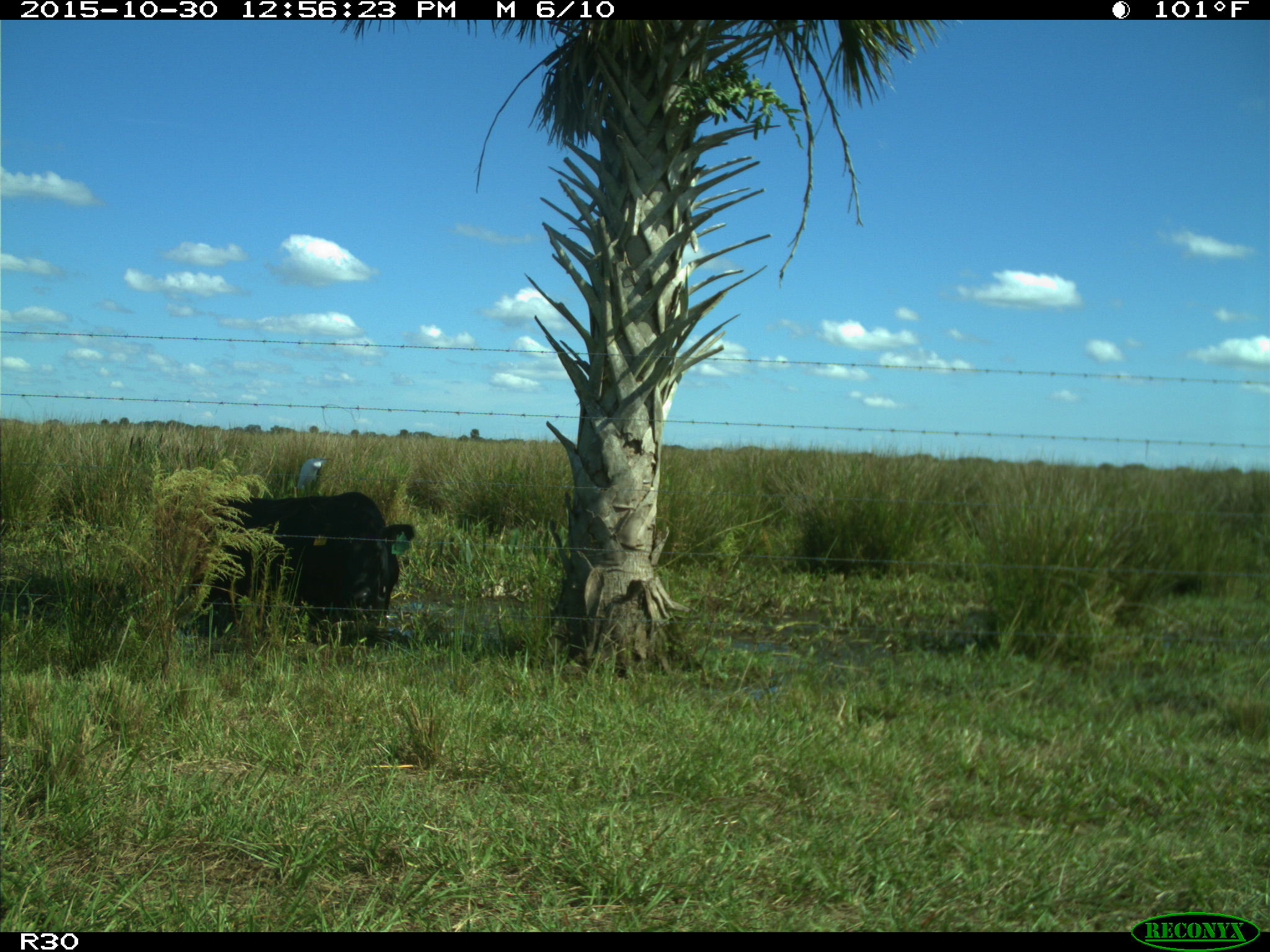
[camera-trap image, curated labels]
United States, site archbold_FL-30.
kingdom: Animalia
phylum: Chordata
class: Mammalia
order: Artiodactyla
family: Bovidae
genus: Bos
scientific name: Bos taurus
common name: domestic cow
Bos taurus (domestic cow).